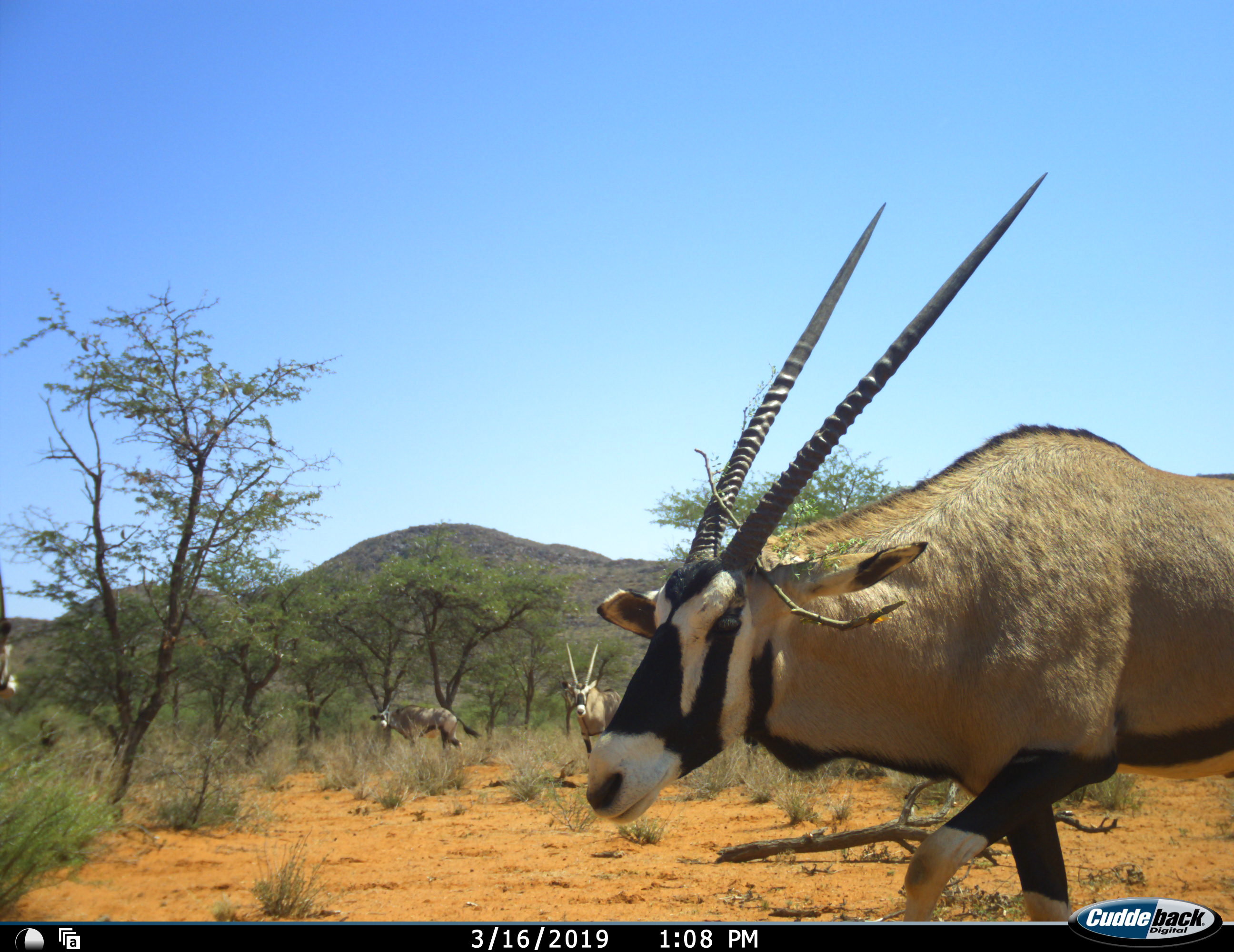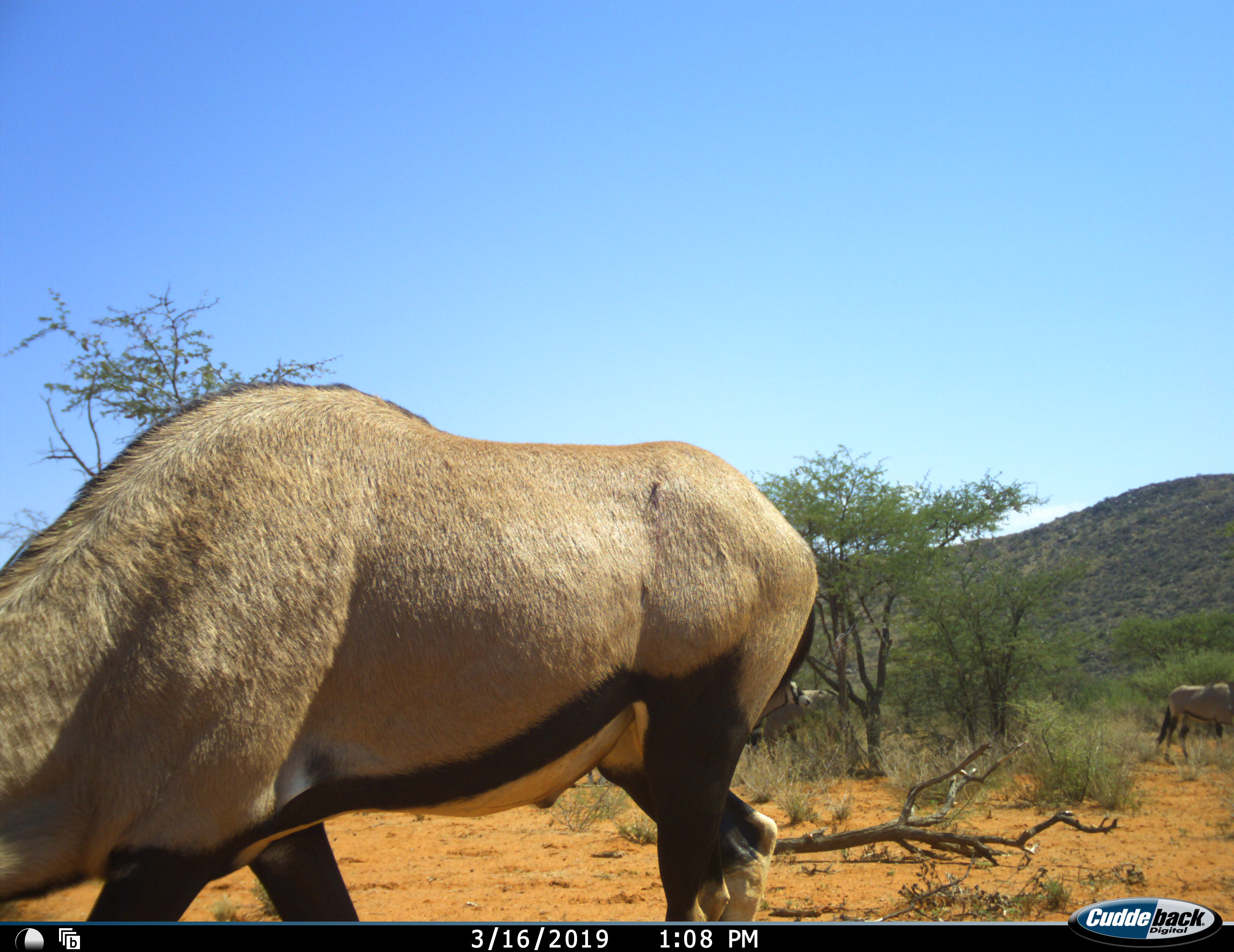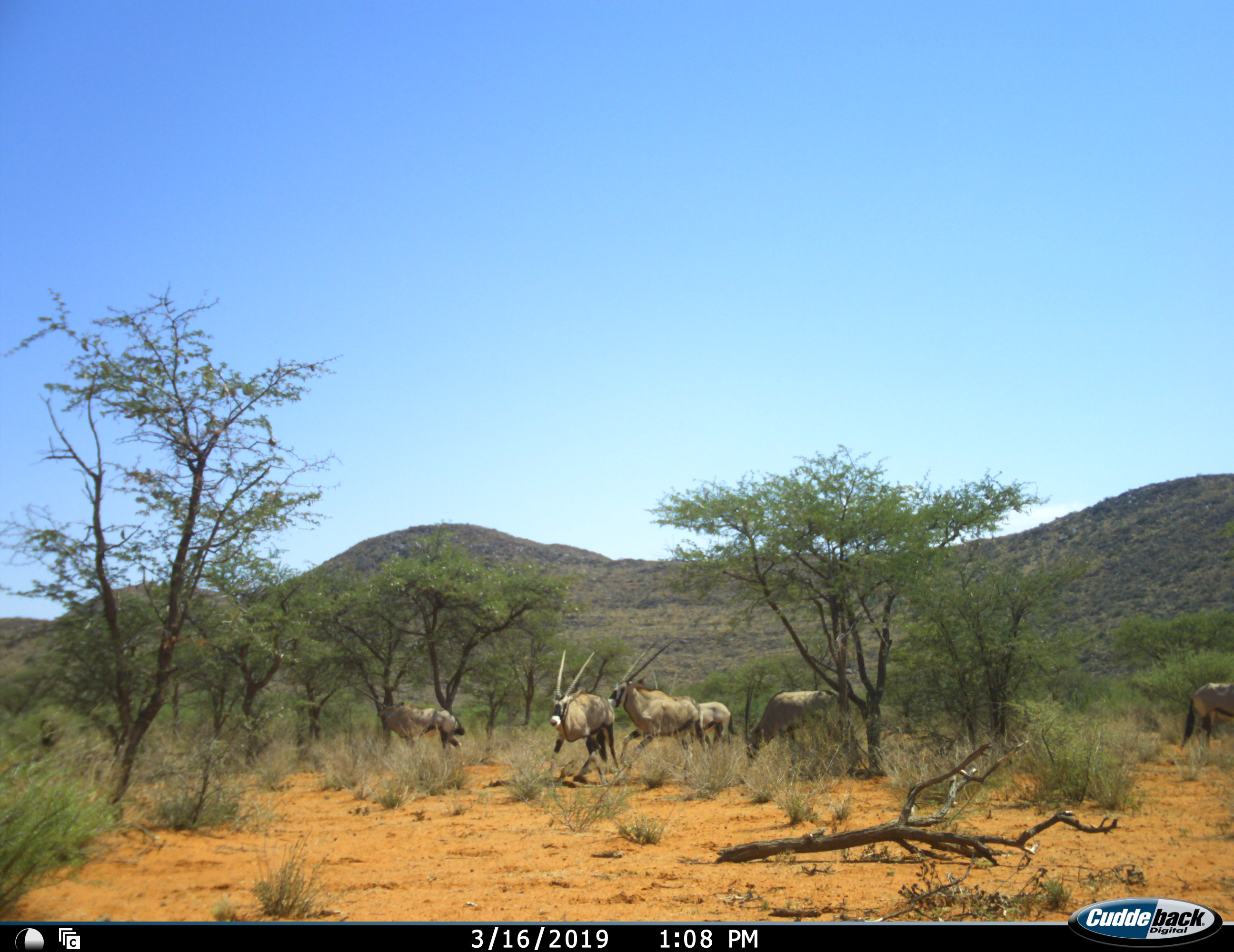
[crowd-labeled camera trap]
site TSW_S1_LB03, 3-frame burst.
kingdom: Animalia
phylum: Chordata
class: Mammalia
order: Artiodactyla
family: Bovidae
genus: Oryx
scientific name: Oryx gazella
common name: gemsbok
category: oryx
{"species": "oryx (gemsbok) (Oryx gazella)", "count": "7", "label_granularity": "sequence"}